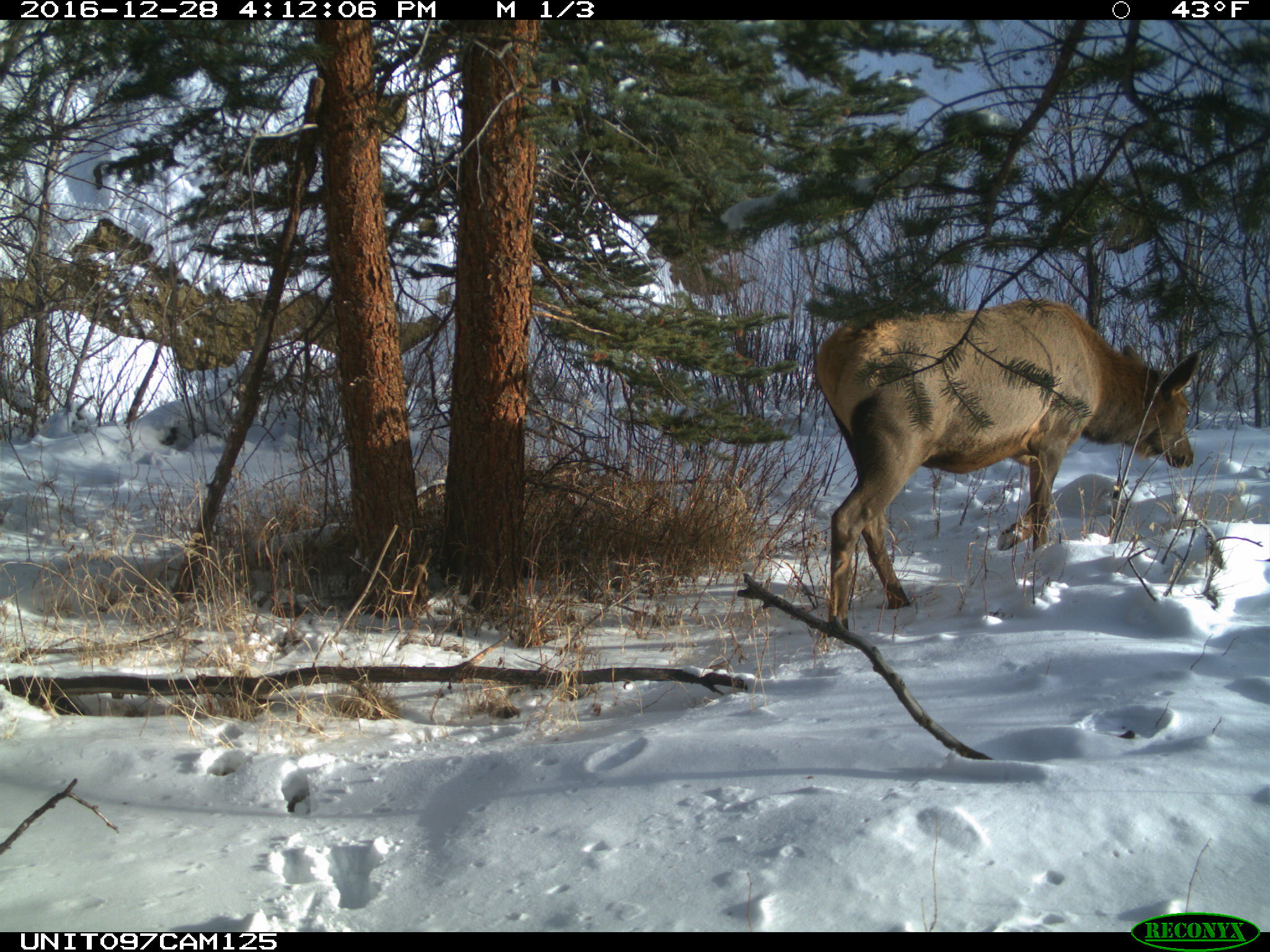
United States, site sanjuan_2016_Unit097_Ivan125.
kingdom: Animalia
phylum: Chordata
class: Mammalia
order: Artiodactyla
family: Cervidae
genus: Cervus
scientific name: Cervus elaphus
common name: red deer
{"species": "Cervus elaphus (red deer)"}